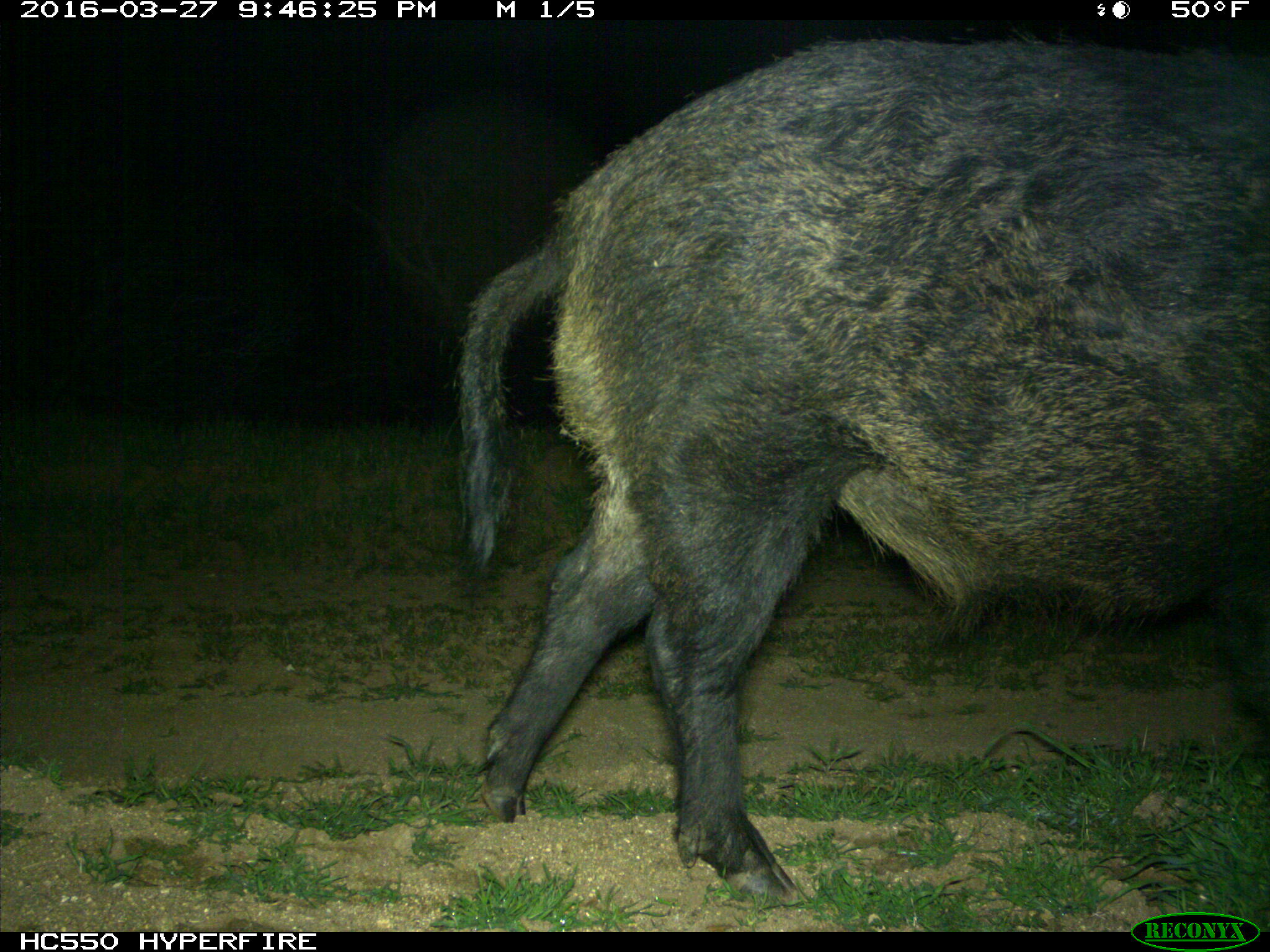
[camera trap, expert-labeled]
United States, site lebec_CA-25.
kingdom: Animalia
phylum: Chordata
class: Mammalia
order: Artiodactyla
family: Suidae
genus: Sus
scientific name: Sus scrofa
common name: wild boar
Sus scrofa (wild boar).